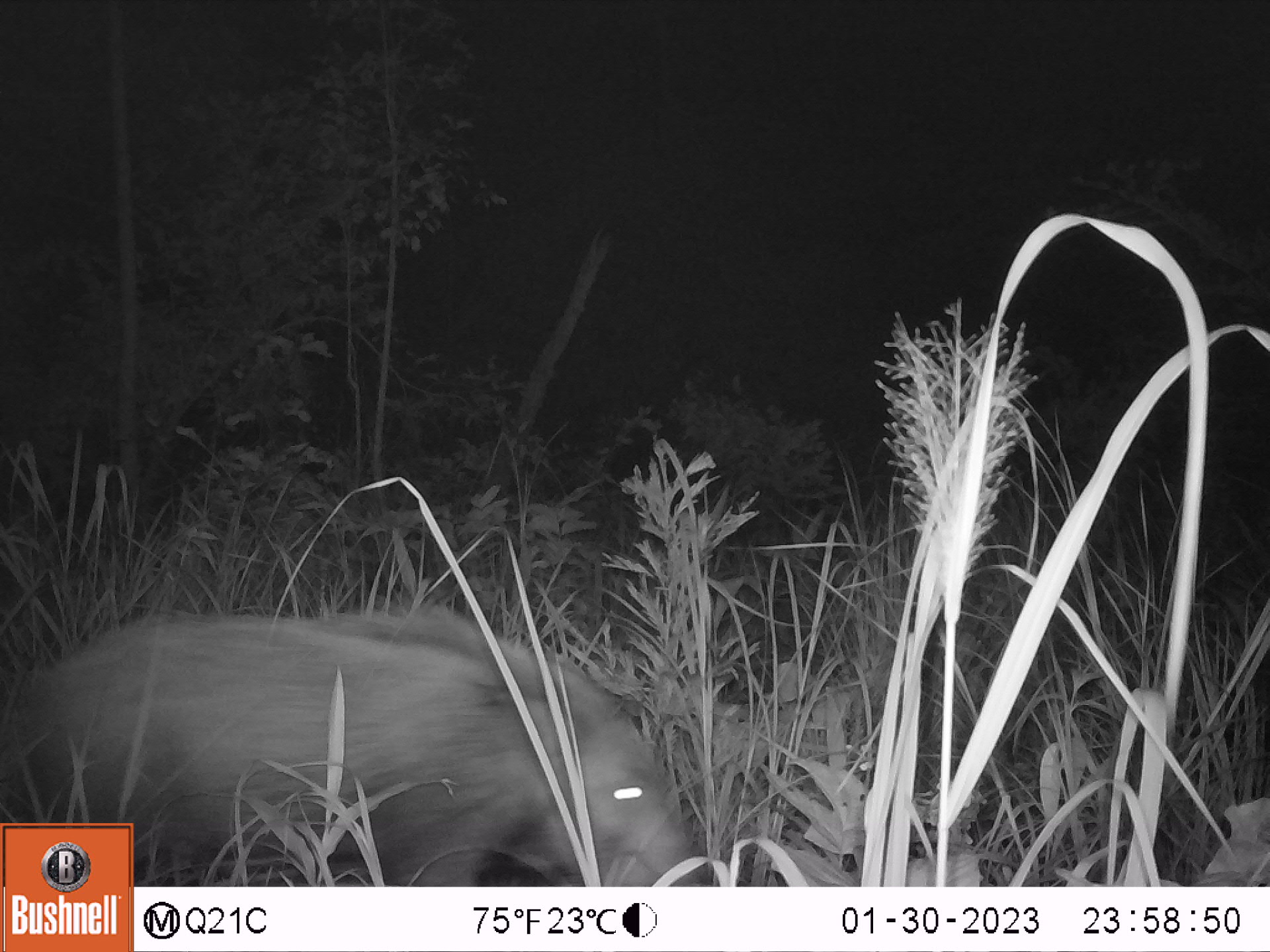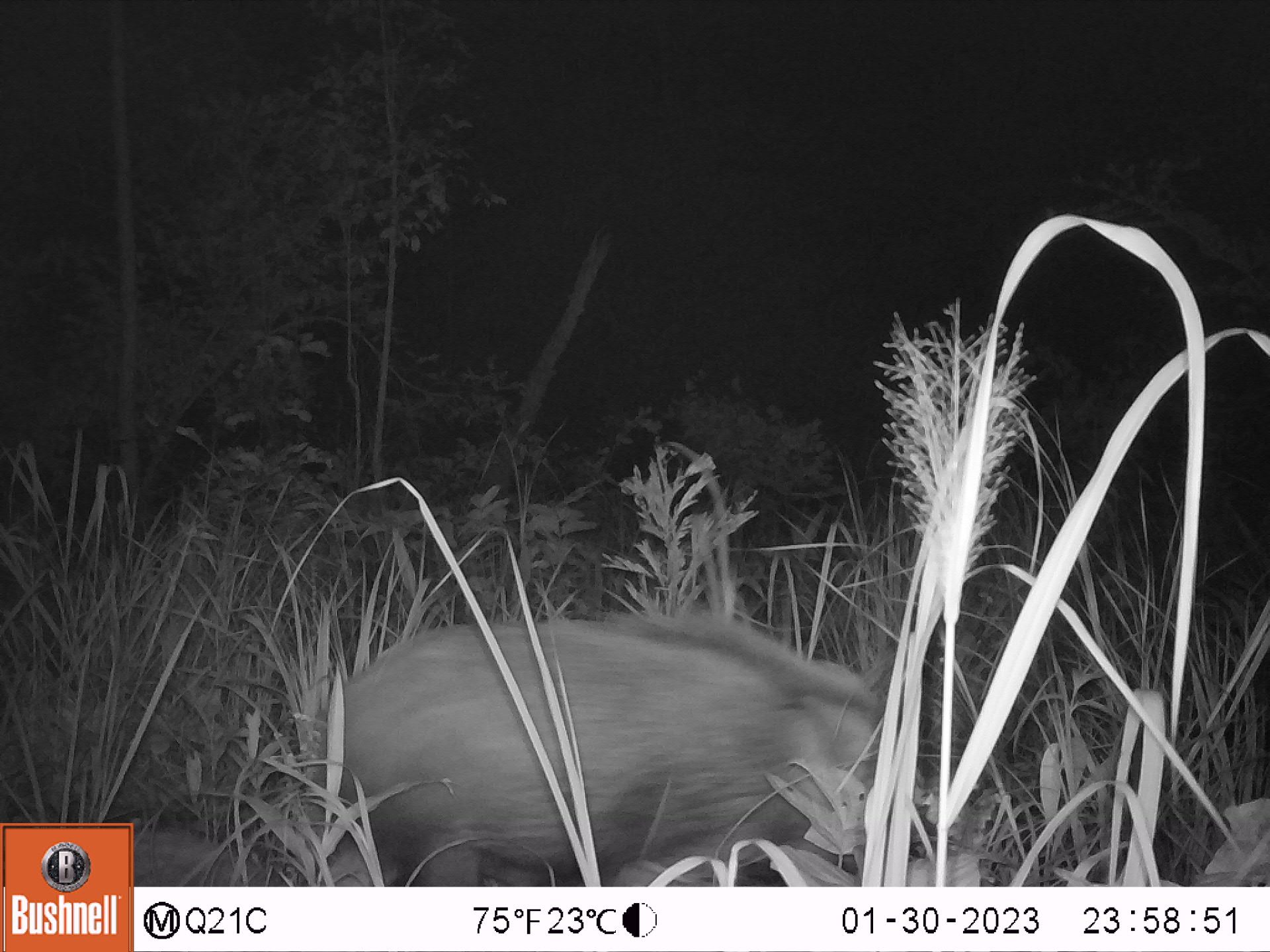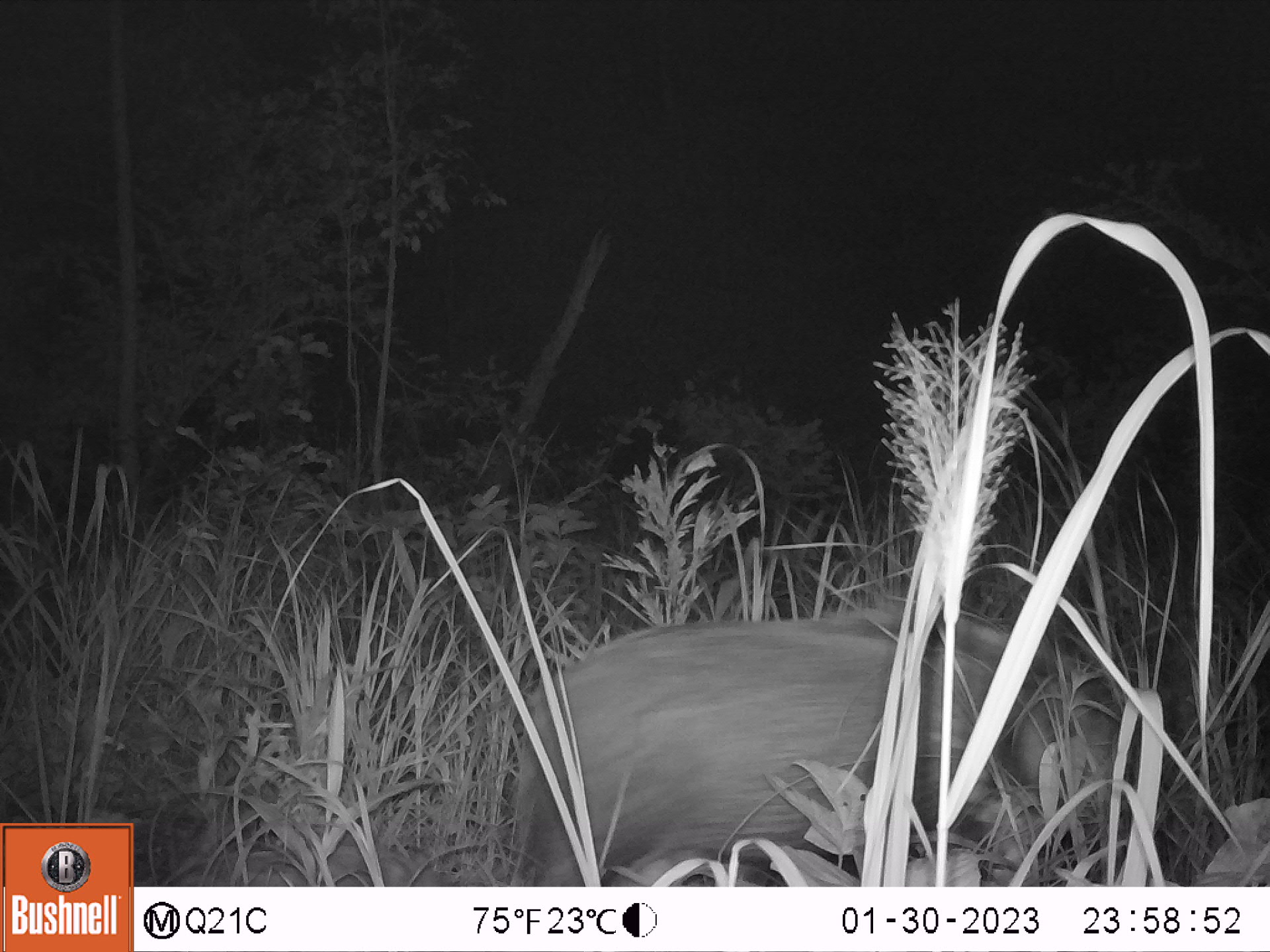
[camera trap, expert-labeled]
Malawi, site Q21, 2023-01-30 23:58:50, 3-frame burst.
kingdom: Animalia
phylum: Chordata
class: Mammalia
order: Artiodactyla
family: Suidae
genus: Potamochoerus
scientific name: Potamochoerus larvatus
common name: bushpig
Bushpig (Potamochoerus larvatus), count 1.